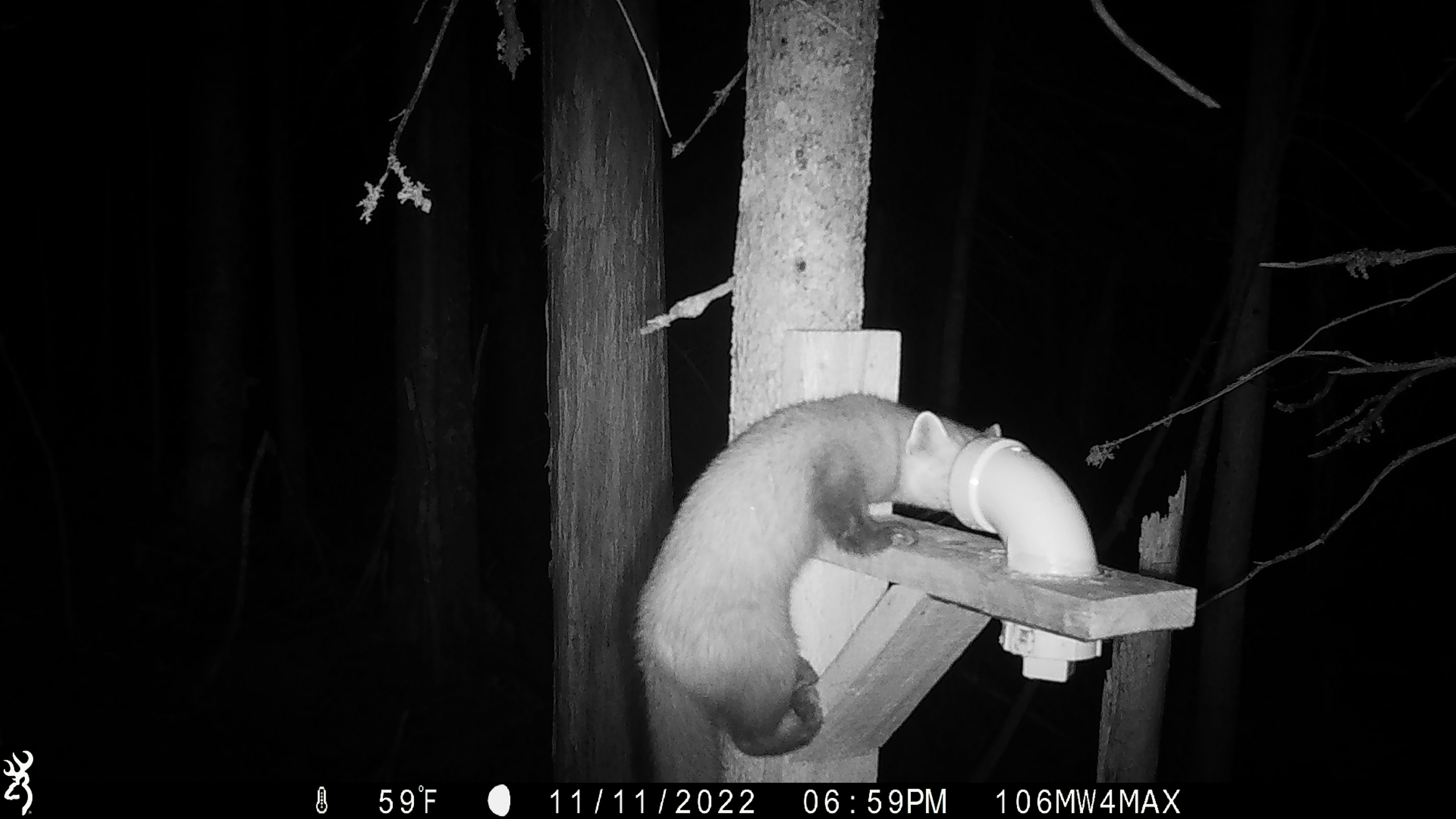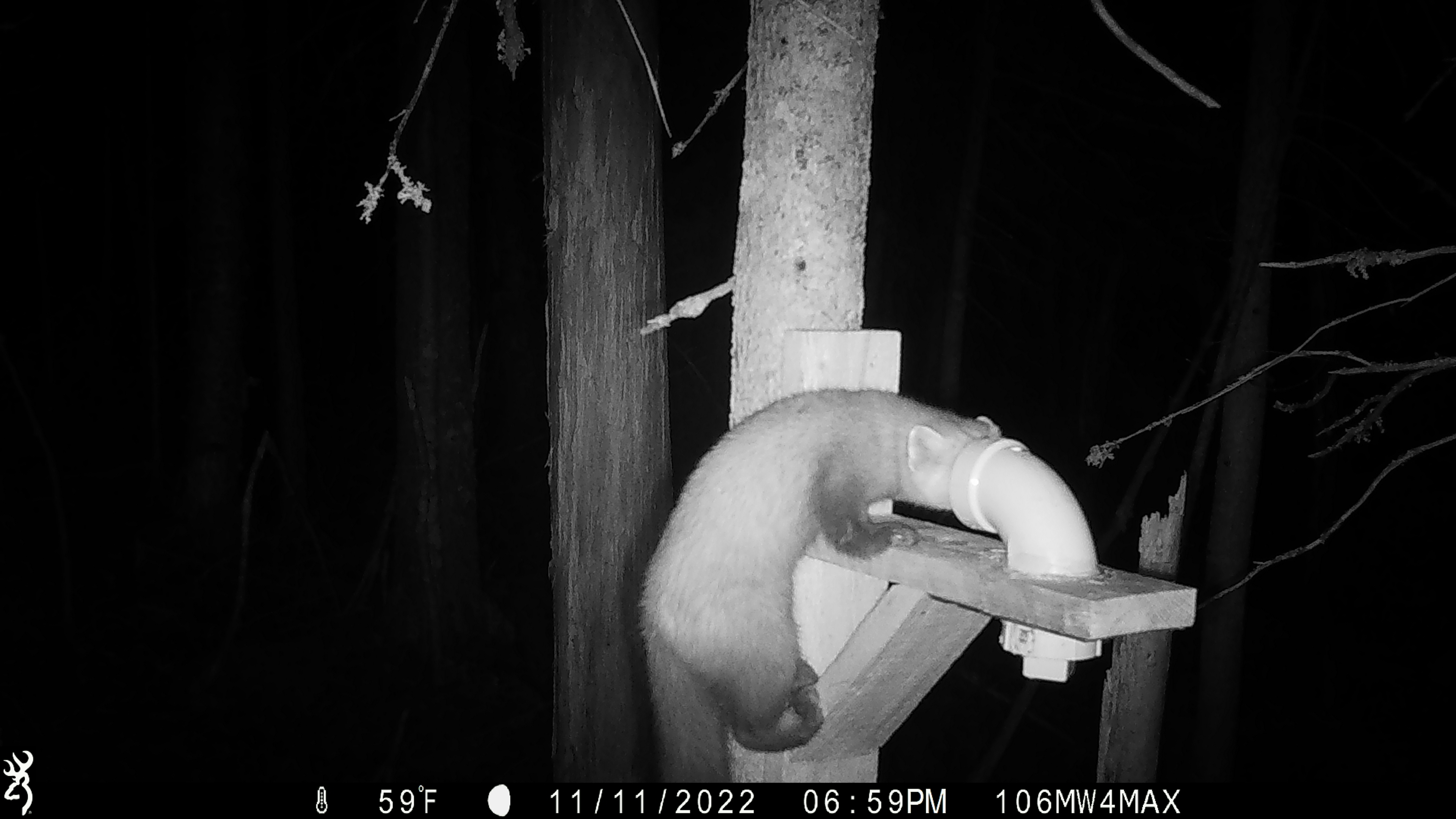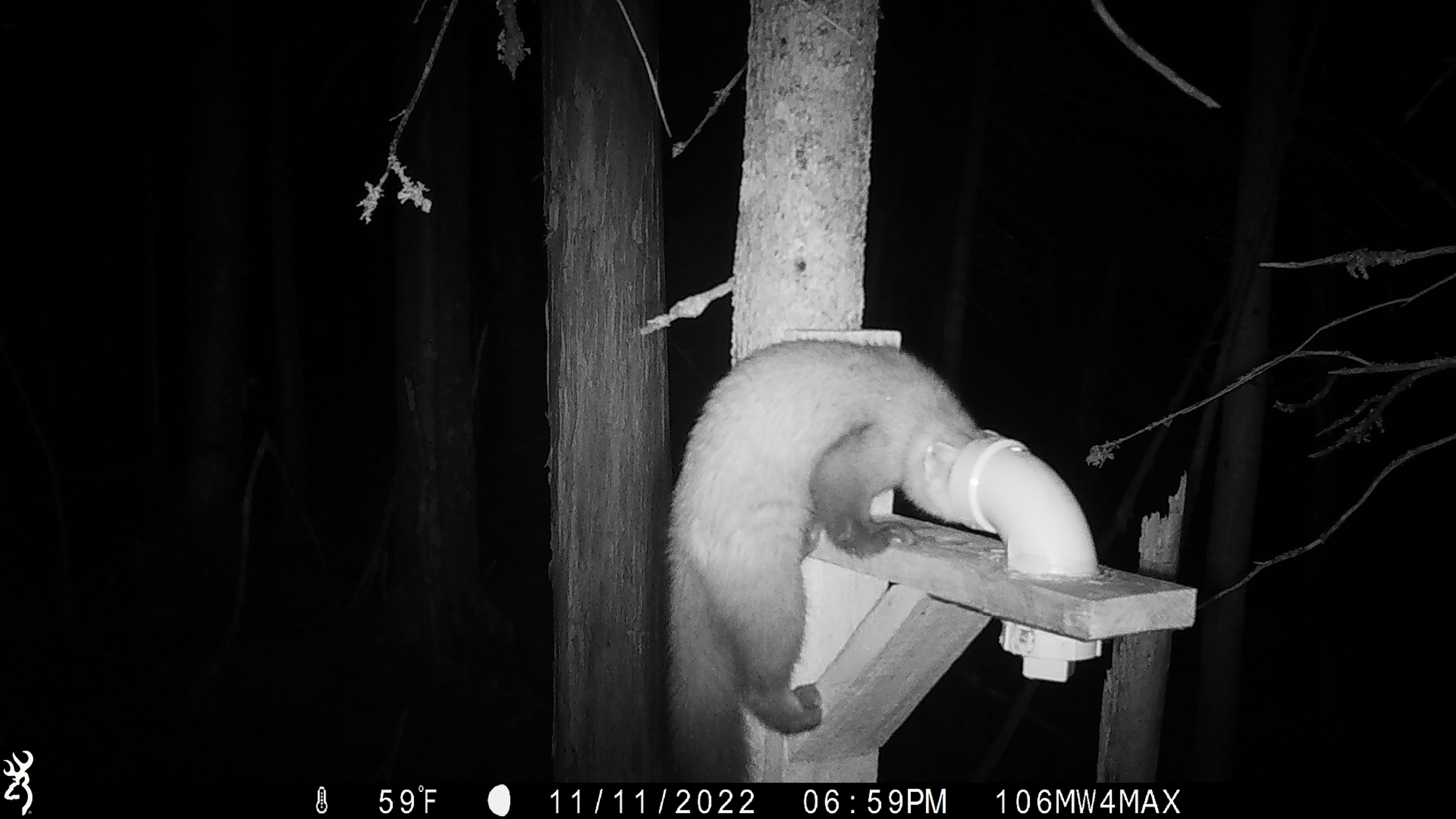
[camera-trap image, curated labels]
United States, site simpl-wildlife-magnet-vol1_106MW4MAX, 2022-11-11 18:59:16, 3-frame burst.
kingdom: Animalia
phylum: Chordata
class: Mammalia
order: Carnivora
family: Mustelidae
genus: Martes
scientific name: Martes americana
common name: american marten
American marten (Martes americana).